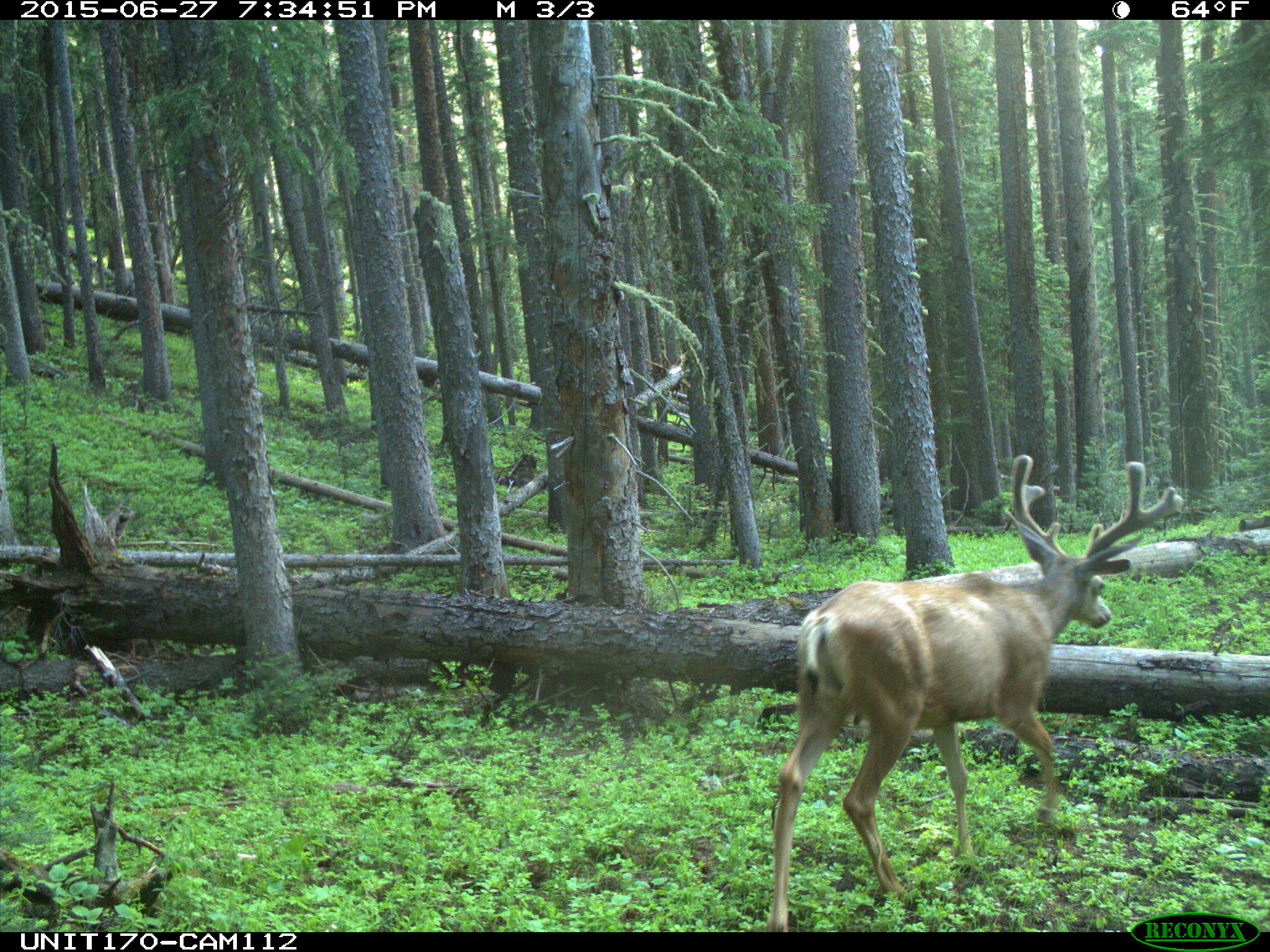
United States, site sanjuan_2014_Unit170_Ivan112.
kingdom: Animalia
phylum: Chordata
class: Mammalia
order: Artiodactyla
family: Cervidae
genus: Odocoileus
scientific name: Odocoileus hemionus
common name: mule deer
Odocoileus hemionus (mule deer).